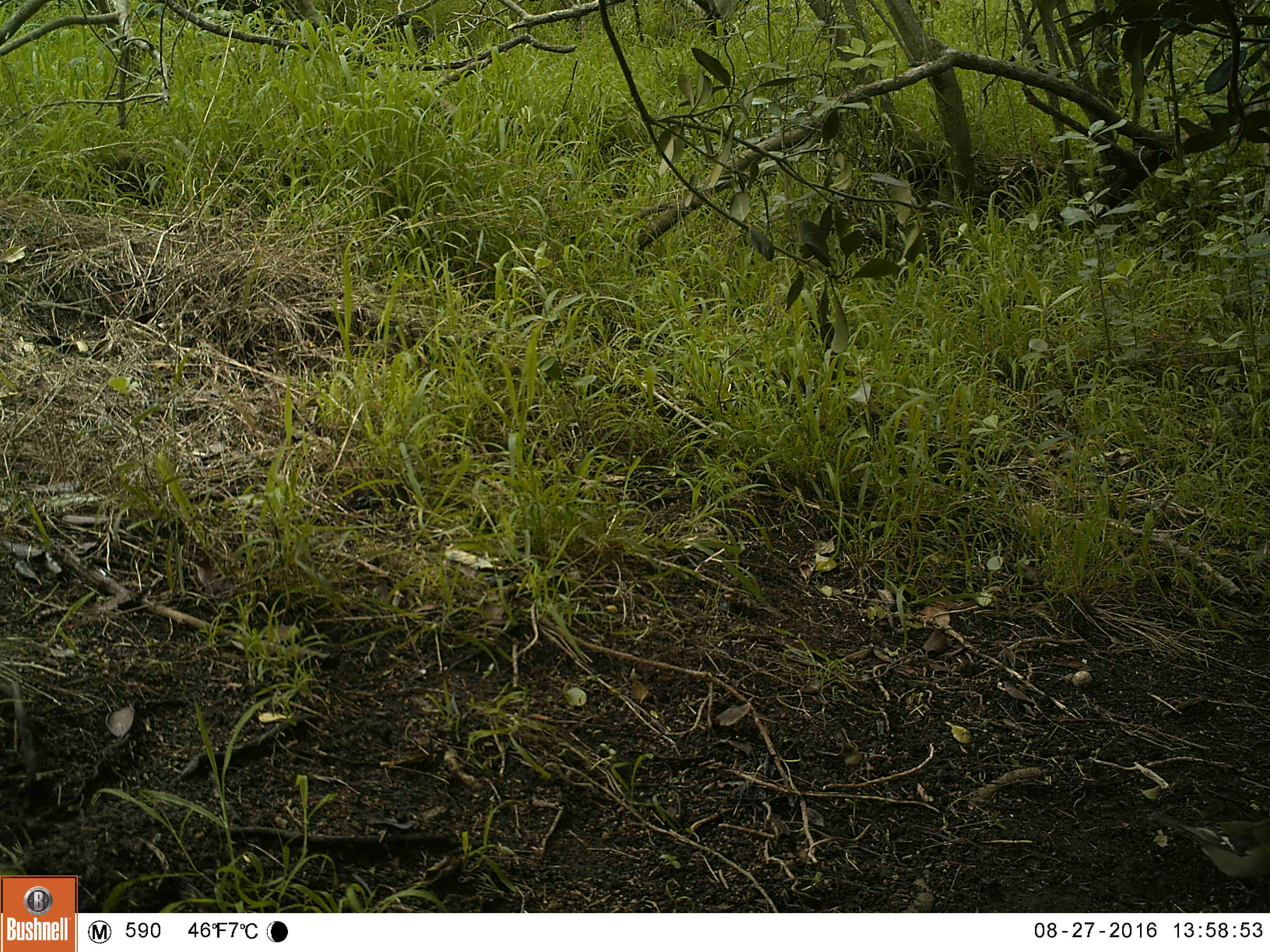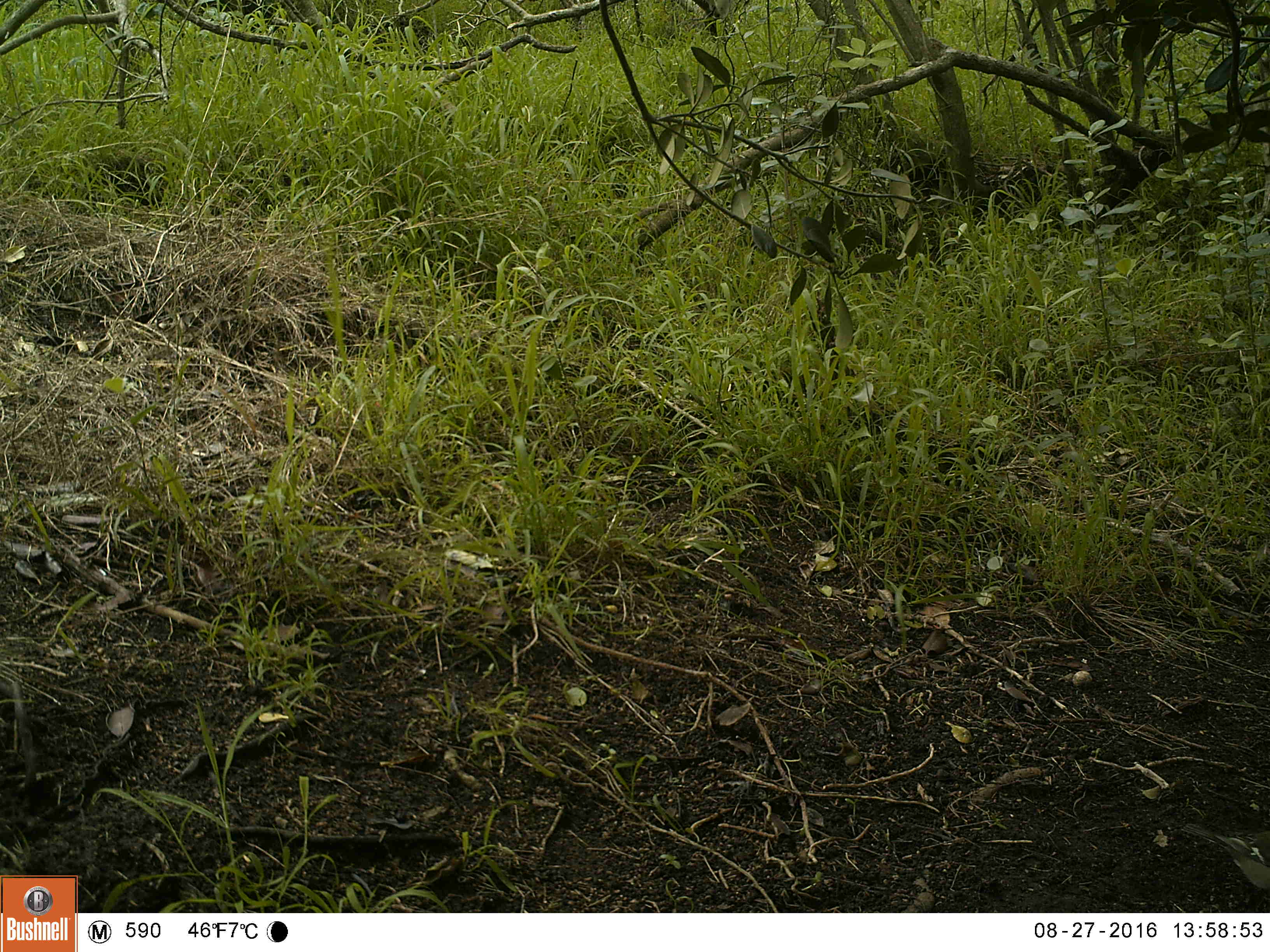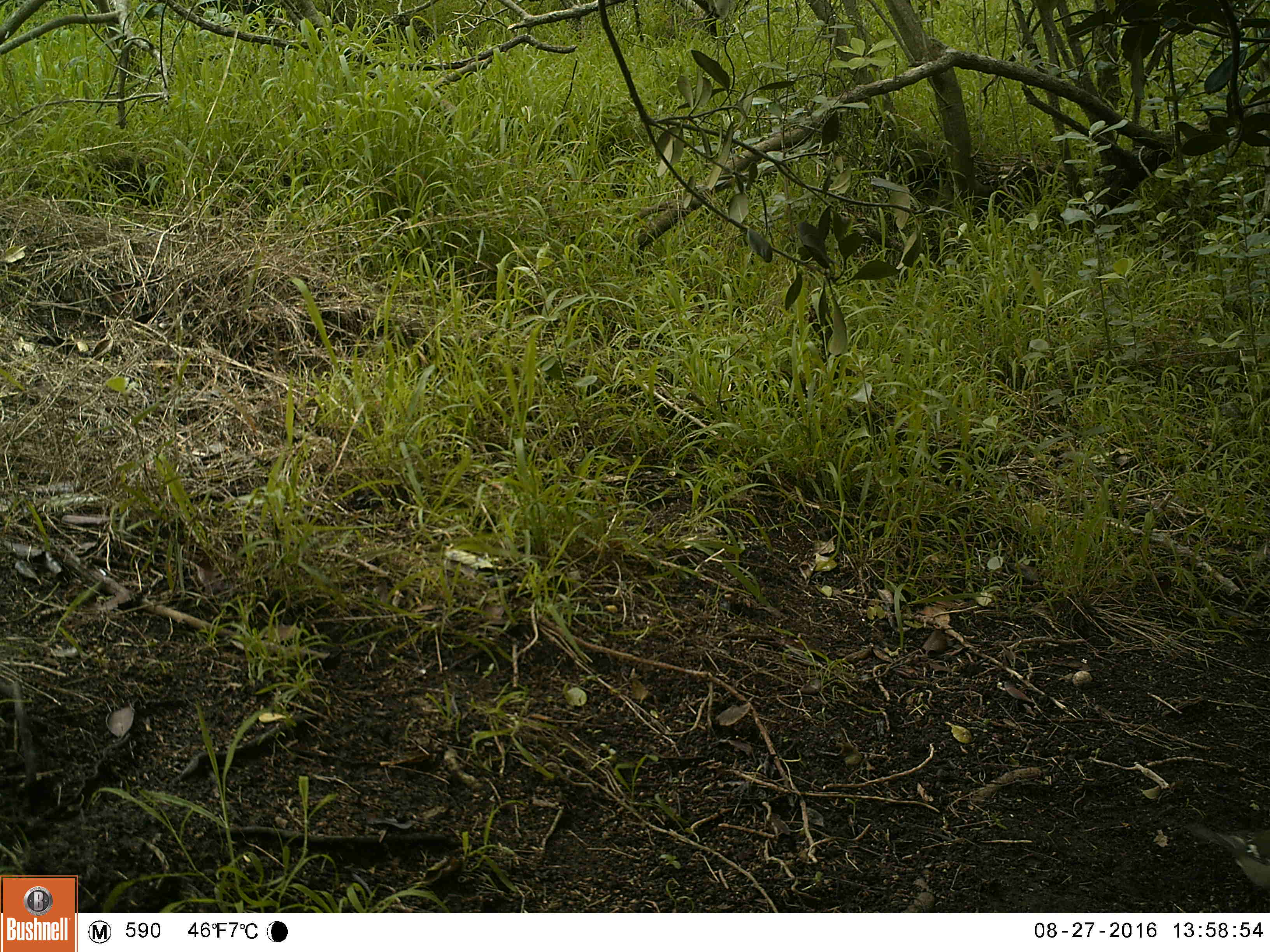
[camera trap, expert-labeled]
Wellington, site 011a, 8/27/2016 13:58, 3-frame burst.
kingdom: Animalia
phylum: Chordata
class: Aves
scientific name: Aves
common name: bird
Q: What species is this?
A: Bird (Aves).